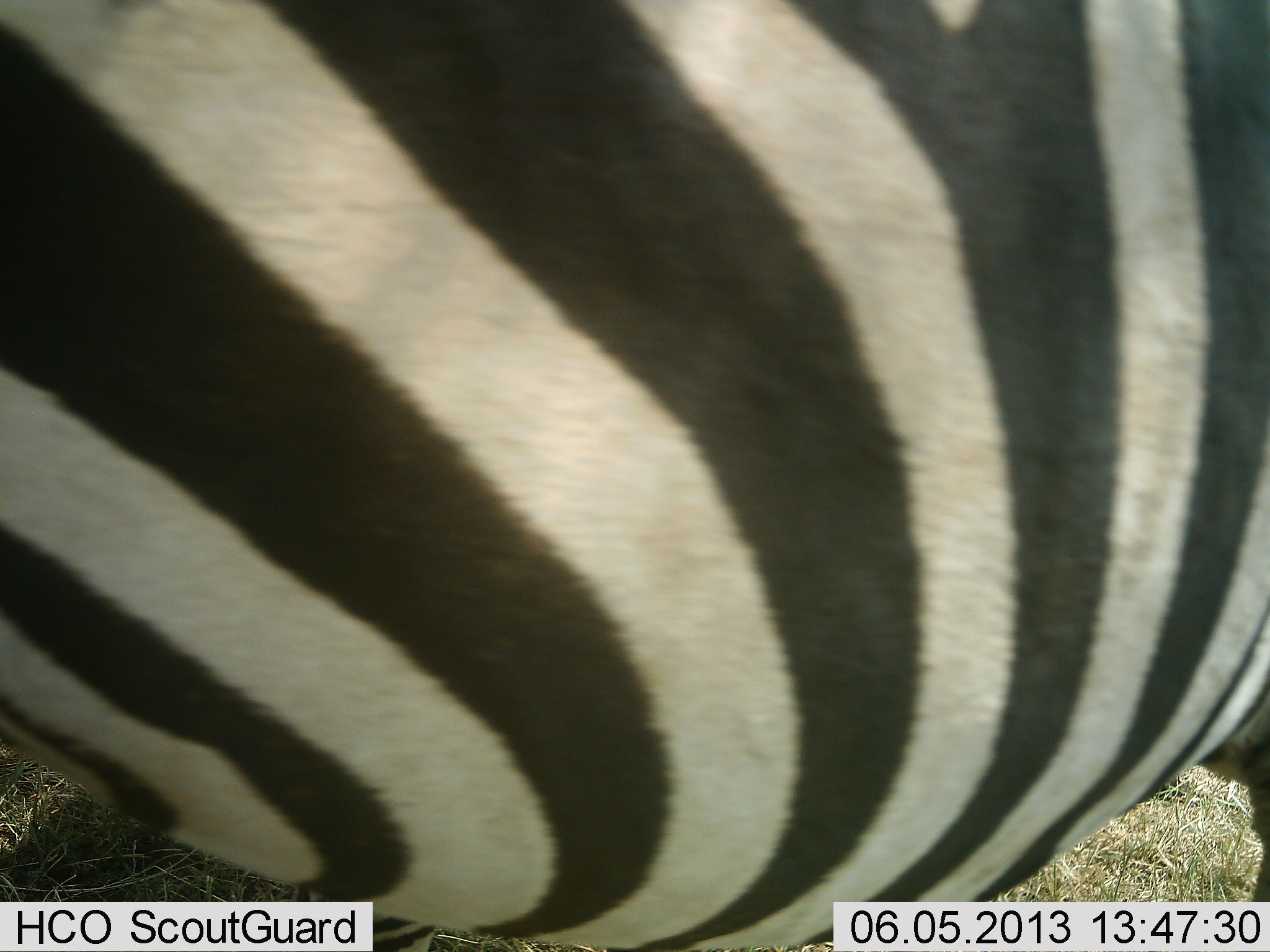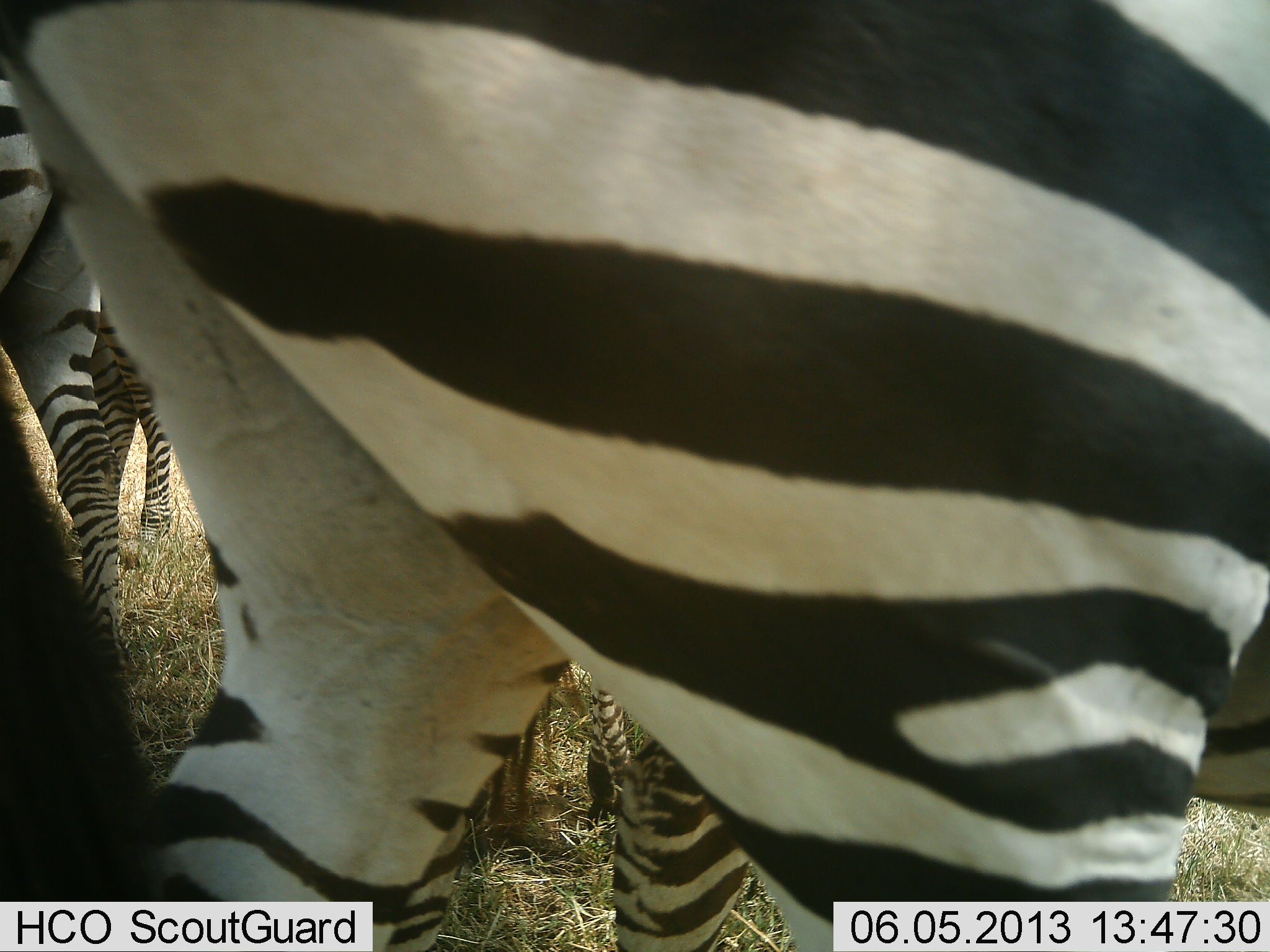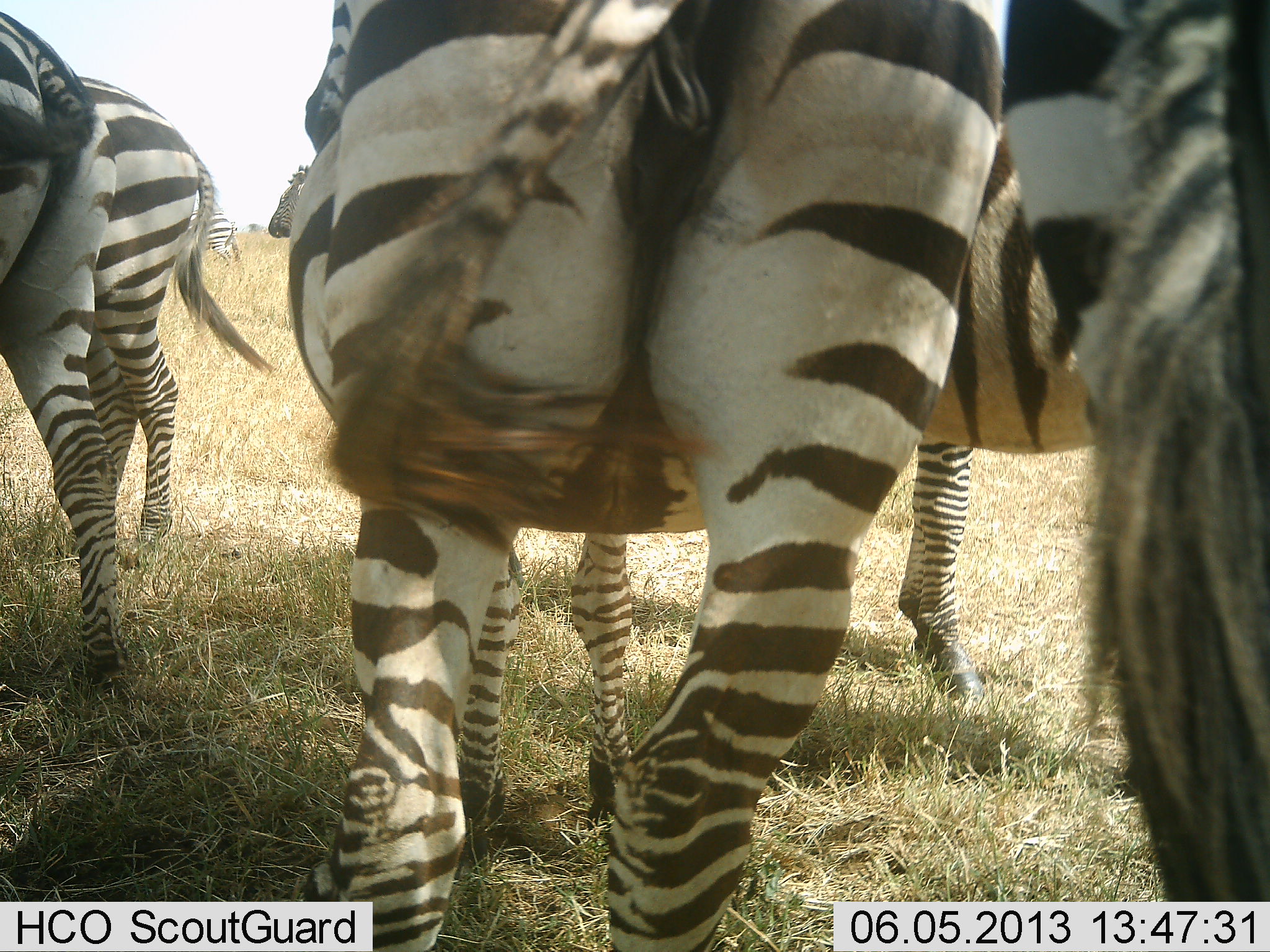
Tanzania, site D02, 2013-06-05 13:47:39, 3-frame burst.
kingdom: Animalia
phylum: Chordata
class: Mammalia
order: Perissodactyla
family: Equidae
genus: Equus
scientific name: Equus quagga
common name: plains zebra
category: zebra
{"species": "zebra (plains zebra) (Equus quagga)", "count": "5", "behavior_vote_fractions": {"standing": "84%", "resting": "0%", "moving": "71%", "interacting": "0%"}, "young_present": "3%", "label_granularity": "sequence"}